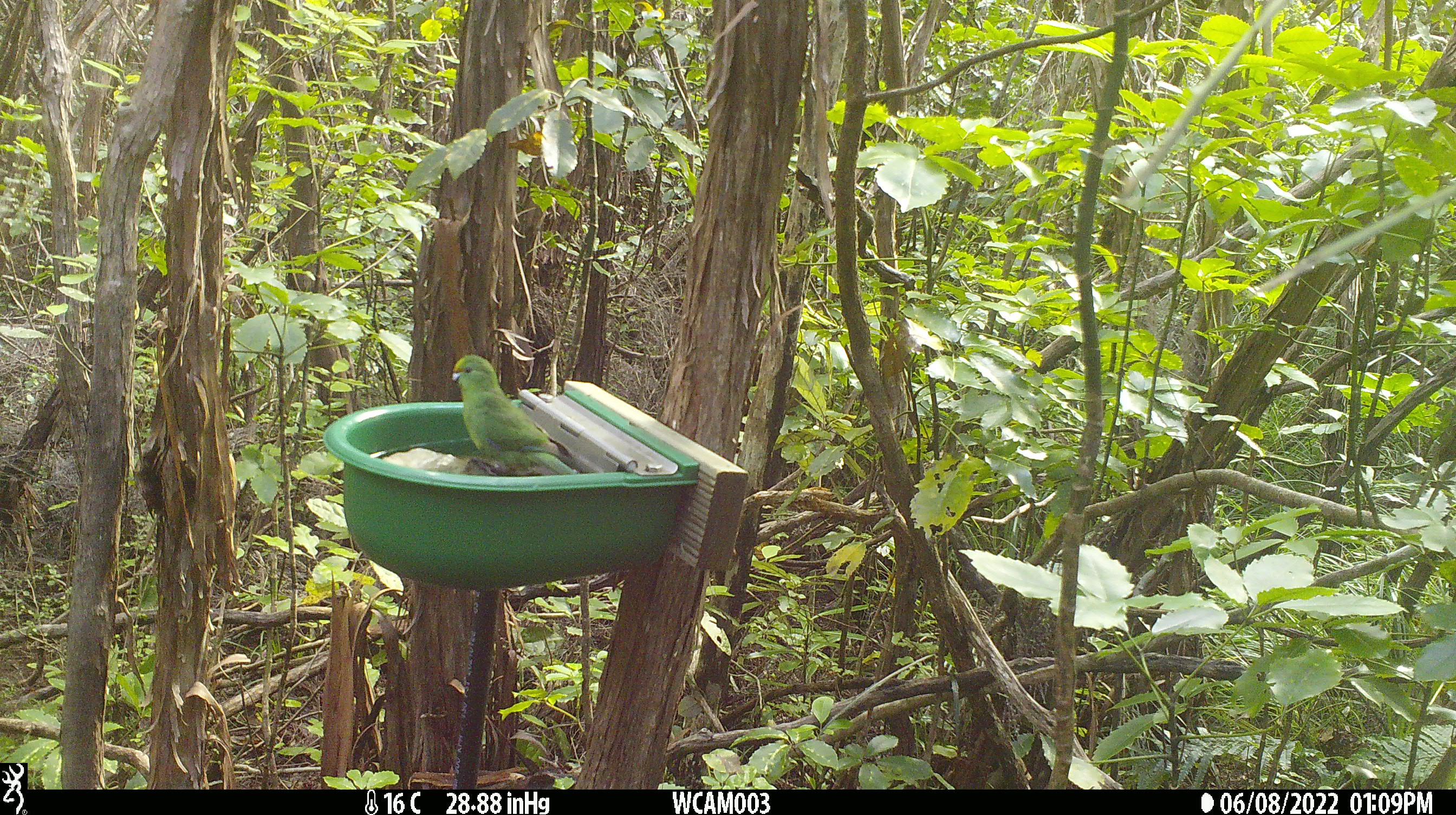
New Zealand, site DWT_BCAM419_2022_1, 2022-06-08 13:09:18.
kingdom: Animalia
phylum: Chordata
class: Aves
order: Psittaciformes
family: Psittaculidae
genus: Cyanoramphus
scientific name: Cyanoramphus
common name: parakeet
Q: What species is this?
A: Parakeet (Cyanoramphus).